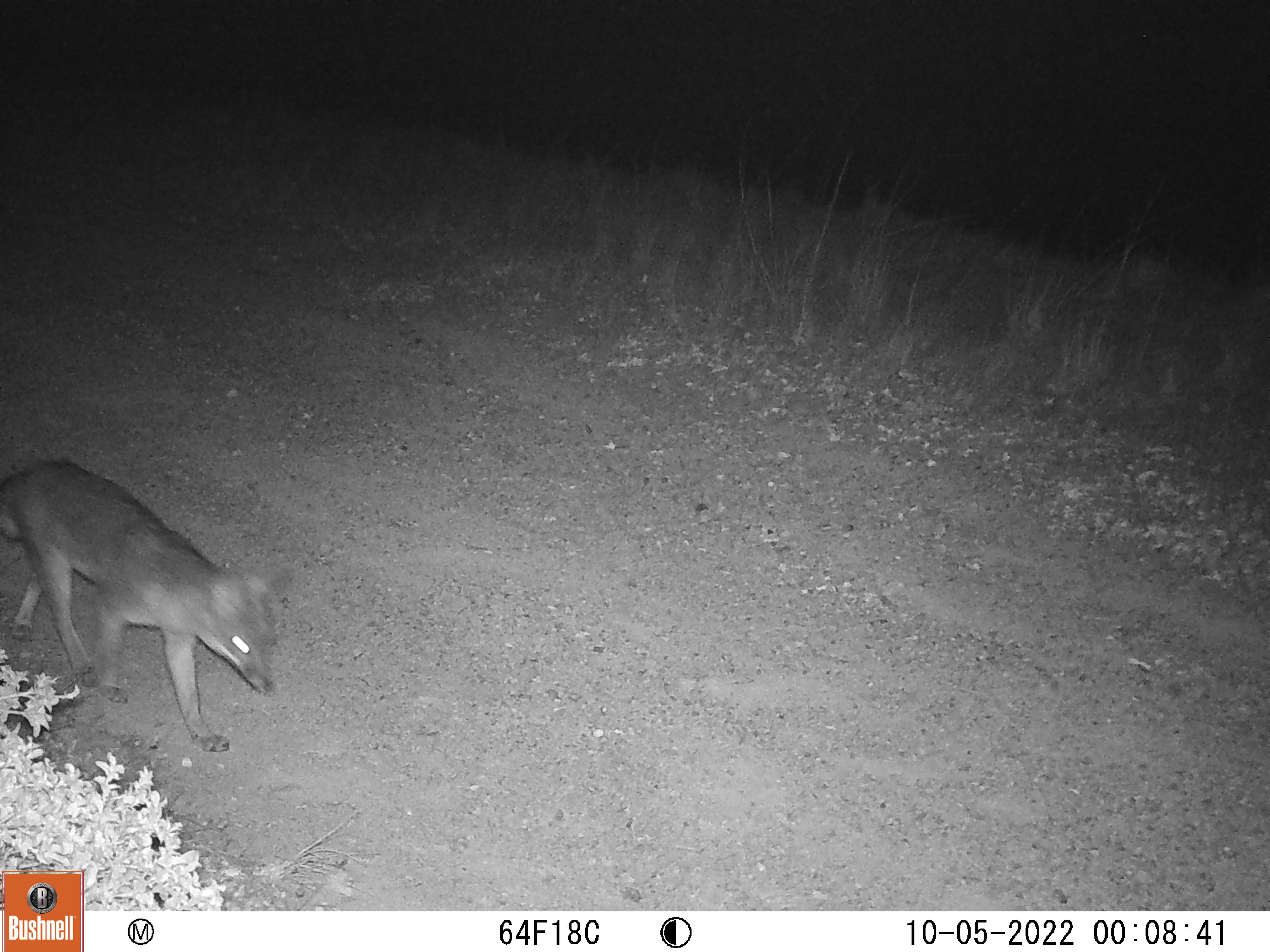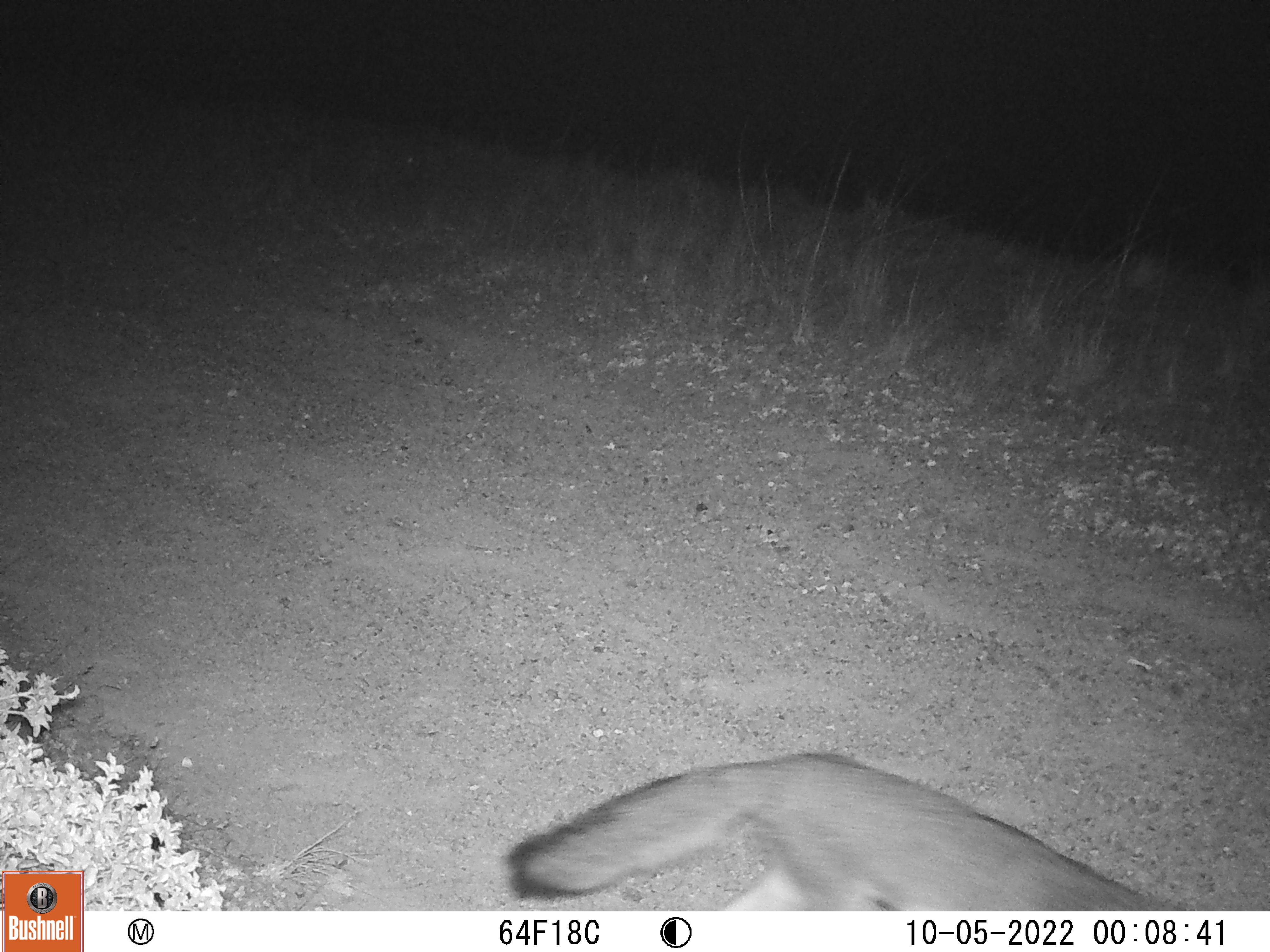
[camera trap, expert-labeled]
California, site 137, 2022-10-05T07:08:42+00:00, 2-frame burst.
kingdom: Animalia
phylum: Chordata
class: Mammalia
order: Carnivora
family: Canidae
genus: Urocyon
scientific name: Urocyon cinereoargenteus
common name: gray fox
Gray fox (Urocyon cinereoargenteus).